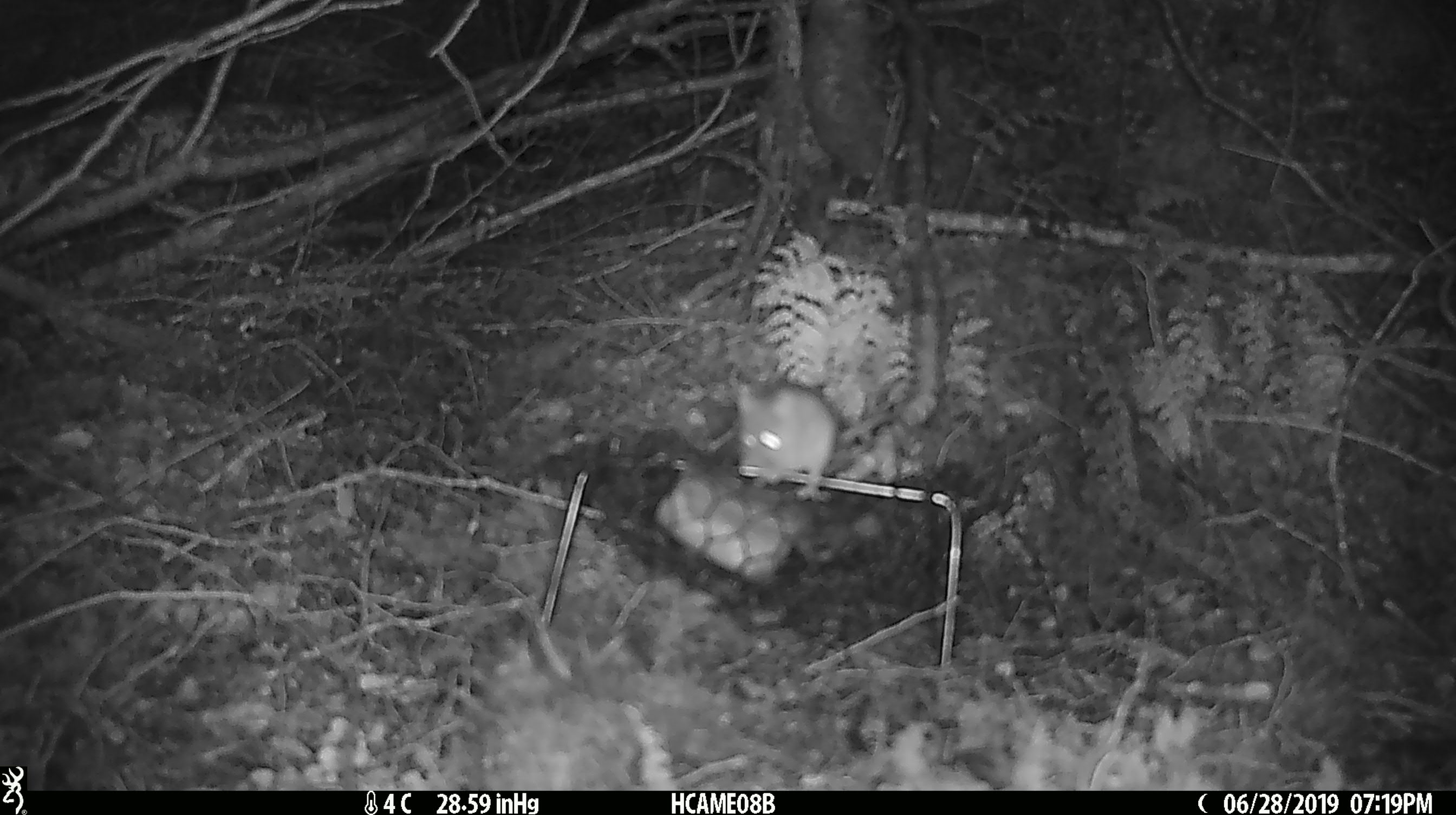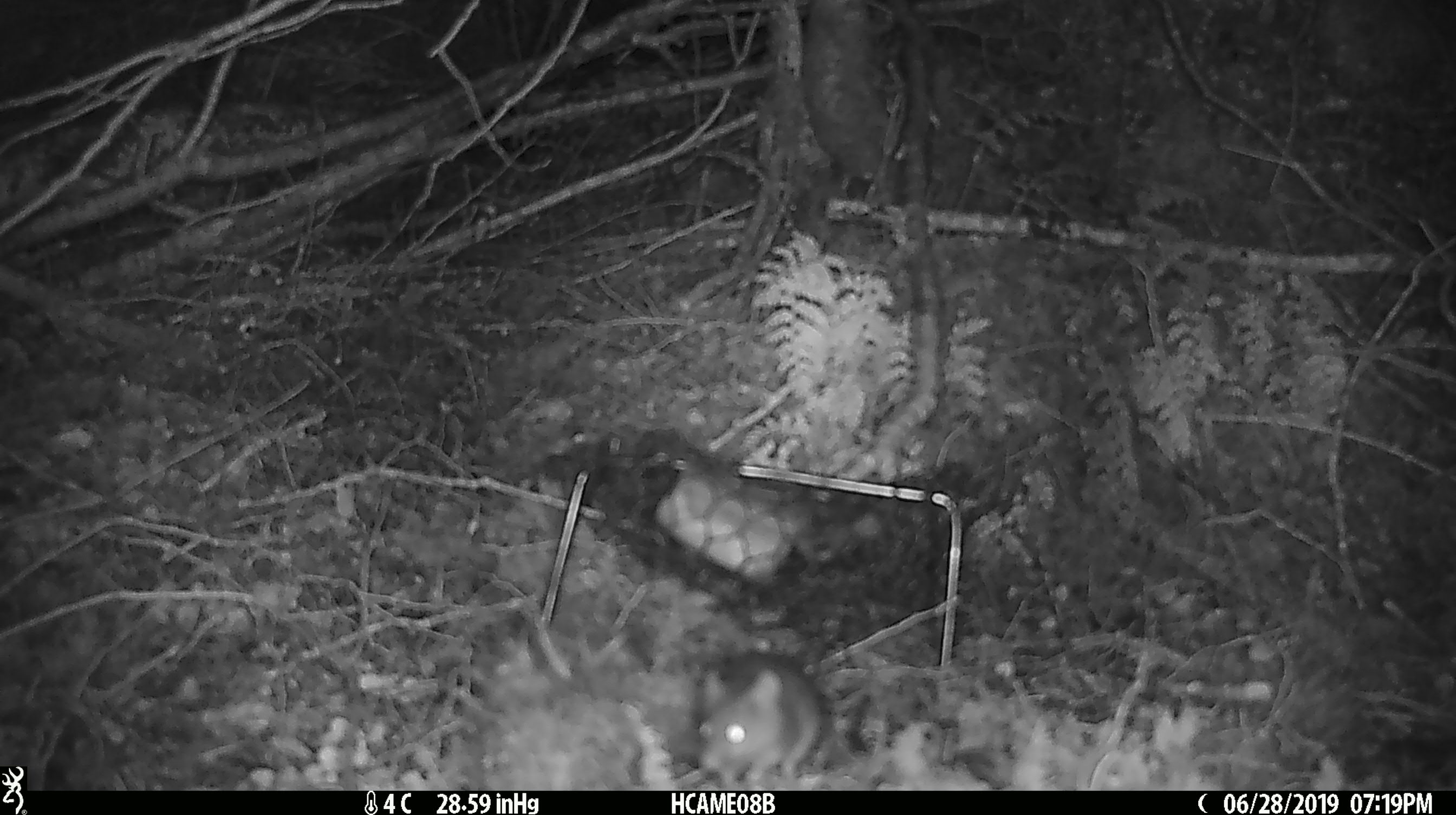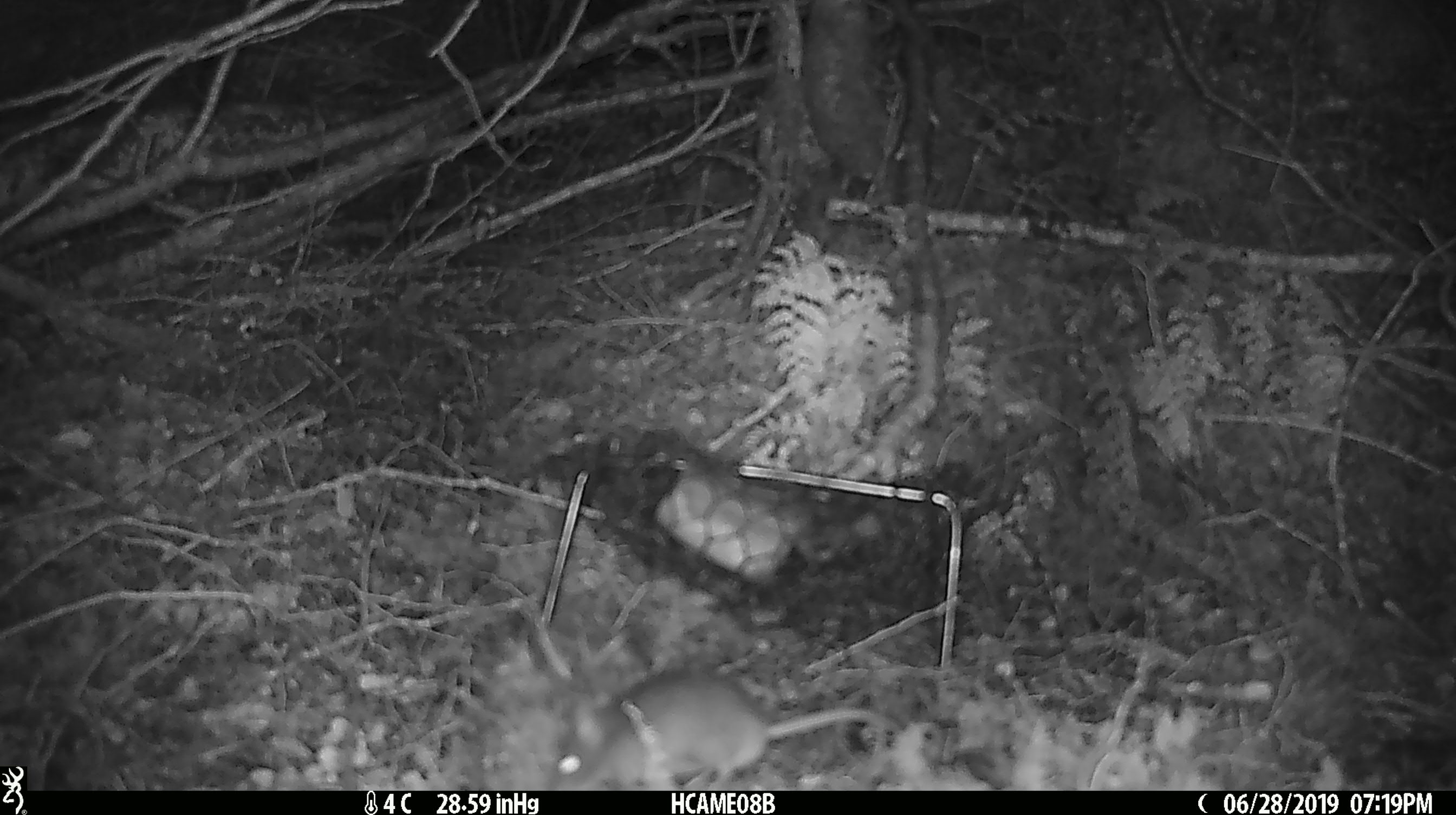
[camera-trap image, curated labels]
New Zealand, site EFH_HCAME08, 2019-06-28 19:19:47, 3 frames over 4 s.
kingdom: Animalia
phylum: Chordata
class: Mammalia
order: Rodentia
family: Muridae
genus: Mus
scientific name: Mus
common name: mouse